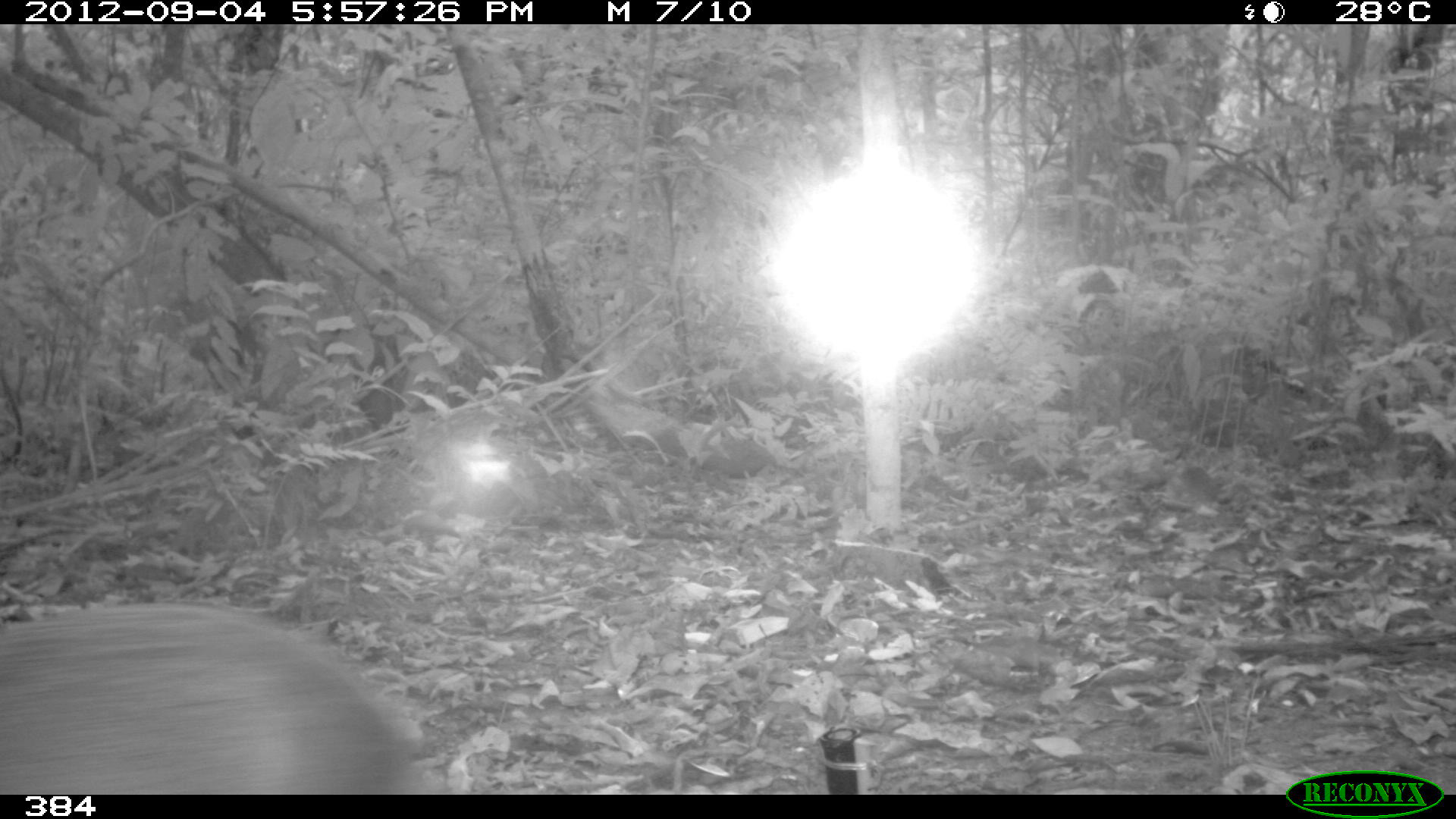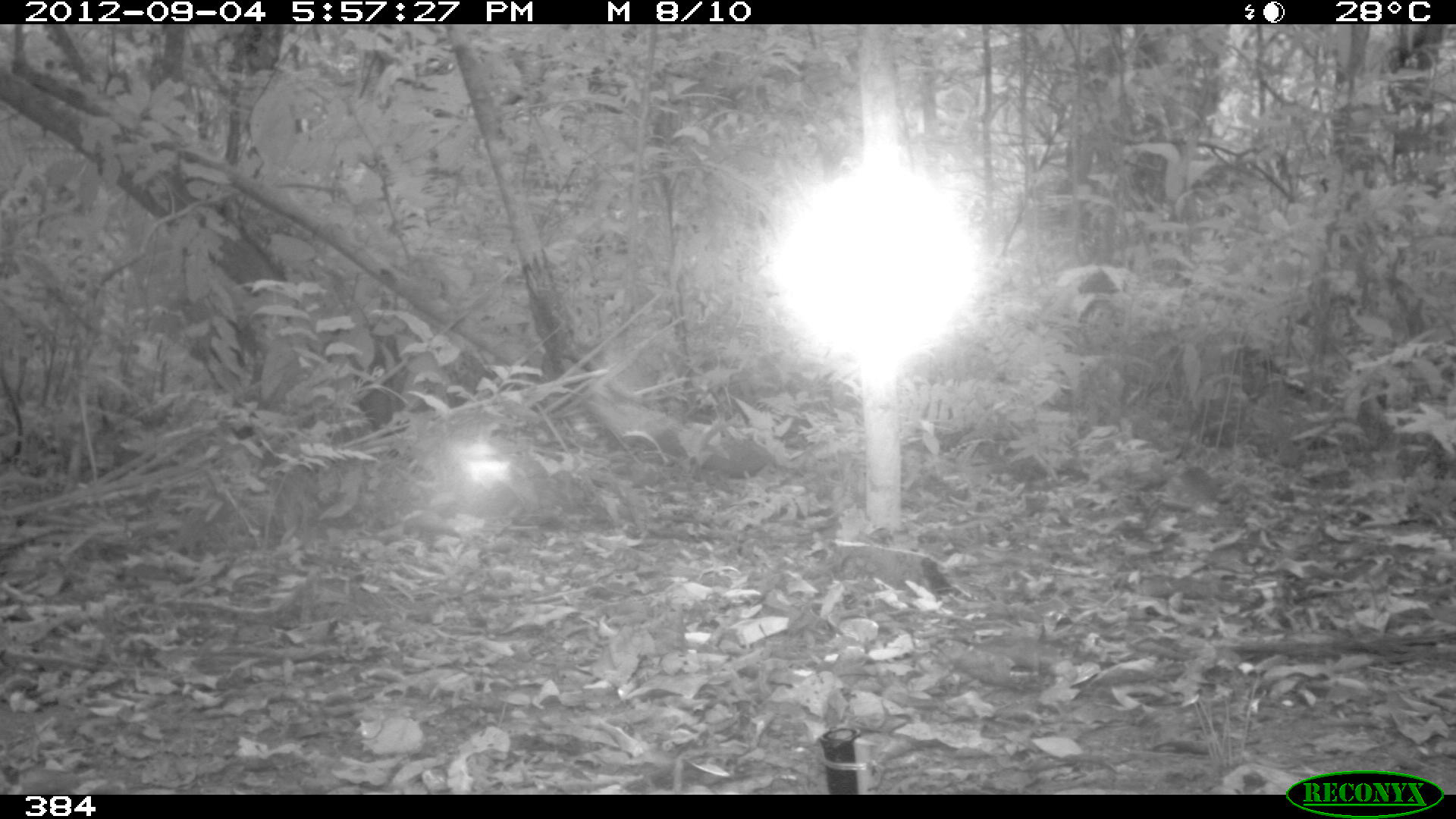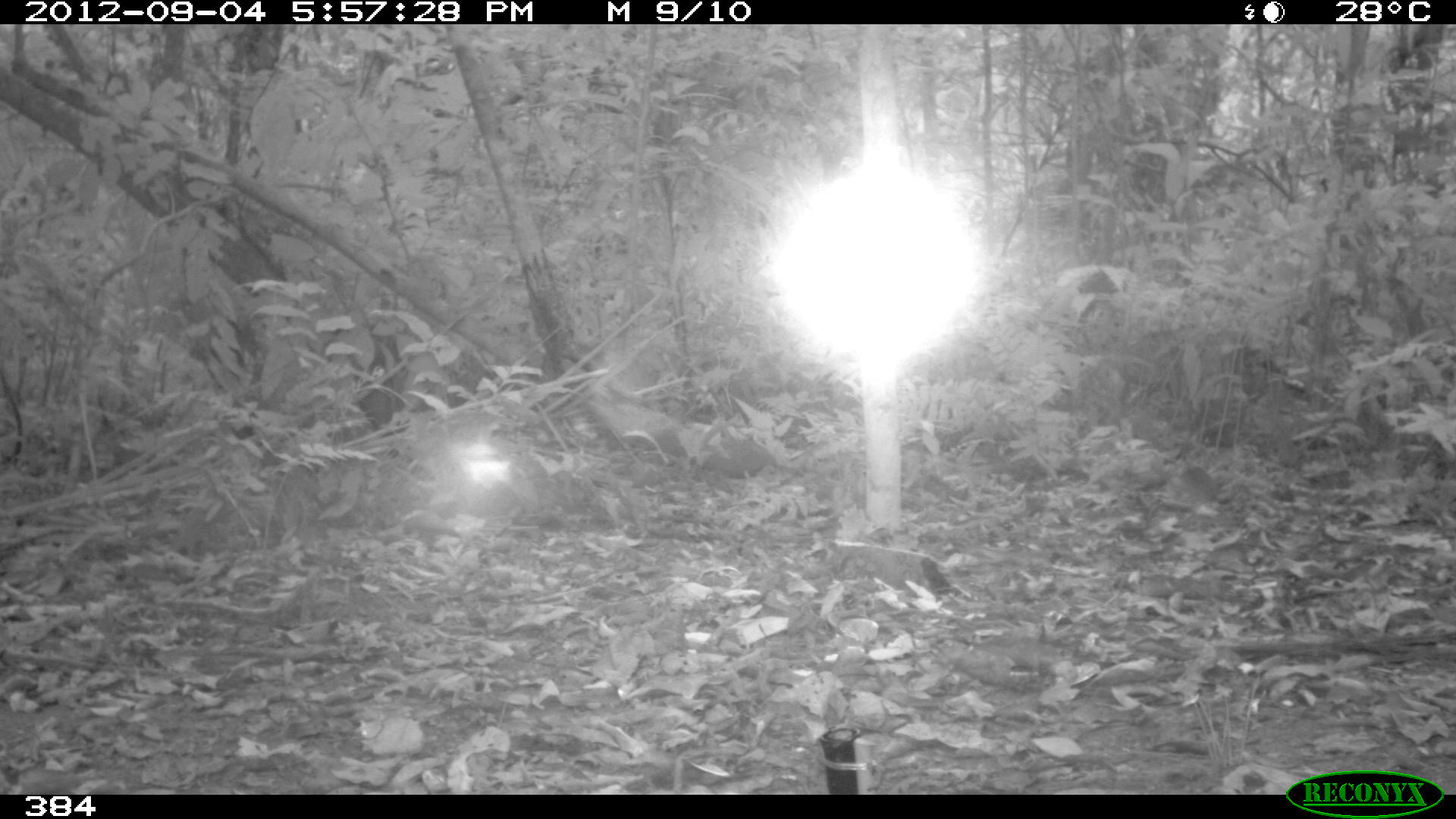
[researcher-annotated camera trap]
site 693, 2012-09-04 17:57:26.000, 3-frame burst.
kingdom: Animalia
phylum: Chordata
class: Mammalia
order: Rodentia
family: Dasyproctidae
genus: Dasyprocta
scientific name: Dasyprocta punctata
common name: central american agouti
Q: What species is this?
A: Dasyprocta punctata (central american agouti).